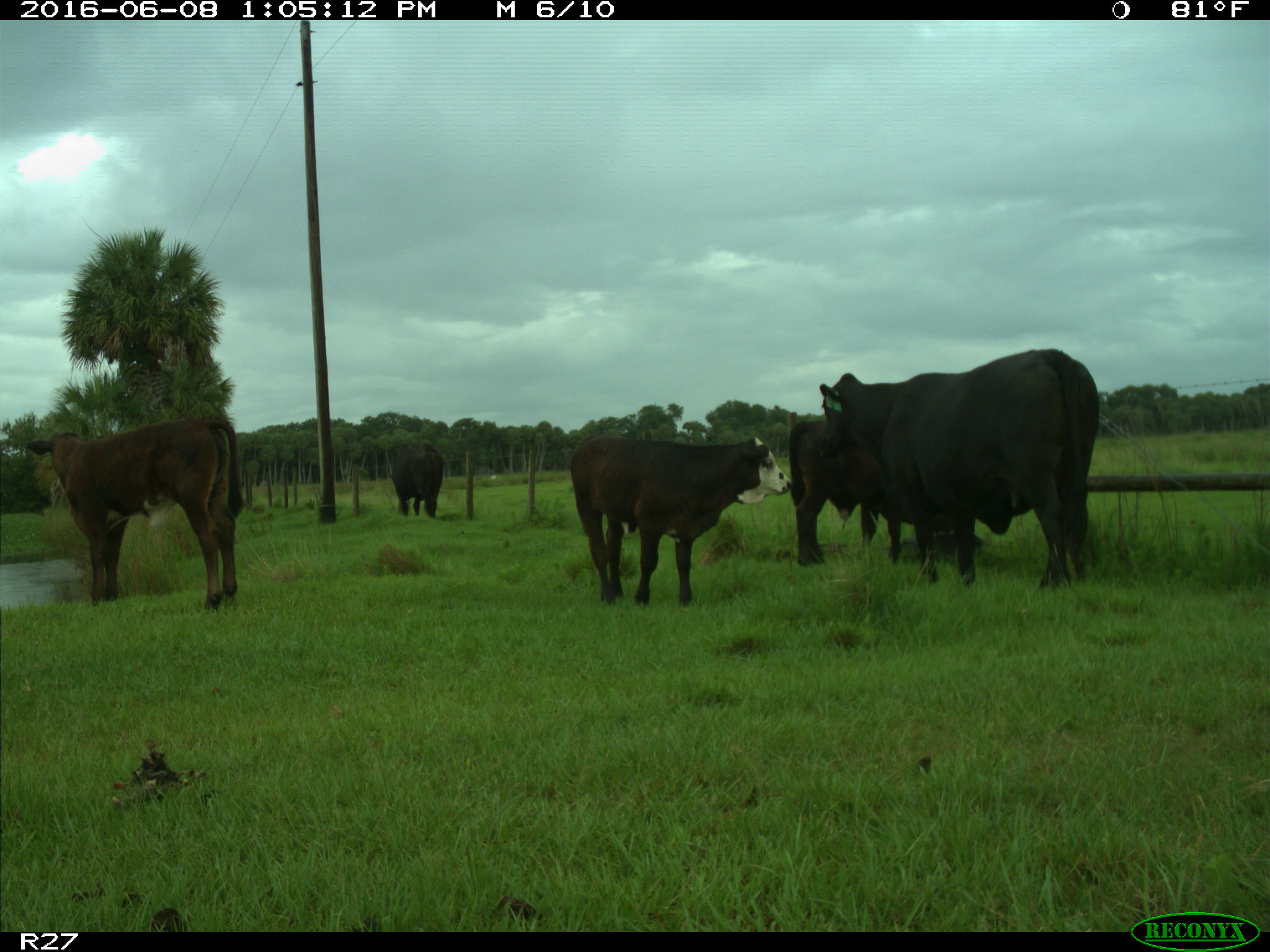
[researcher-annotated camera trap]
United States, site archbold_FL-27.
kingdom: Animalia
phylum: Chordata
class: Mammalia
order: Artiodactyla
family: Bovidae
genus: Bos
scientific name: Bos taurus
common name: domestic cow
Bos taurus (domestic cow).